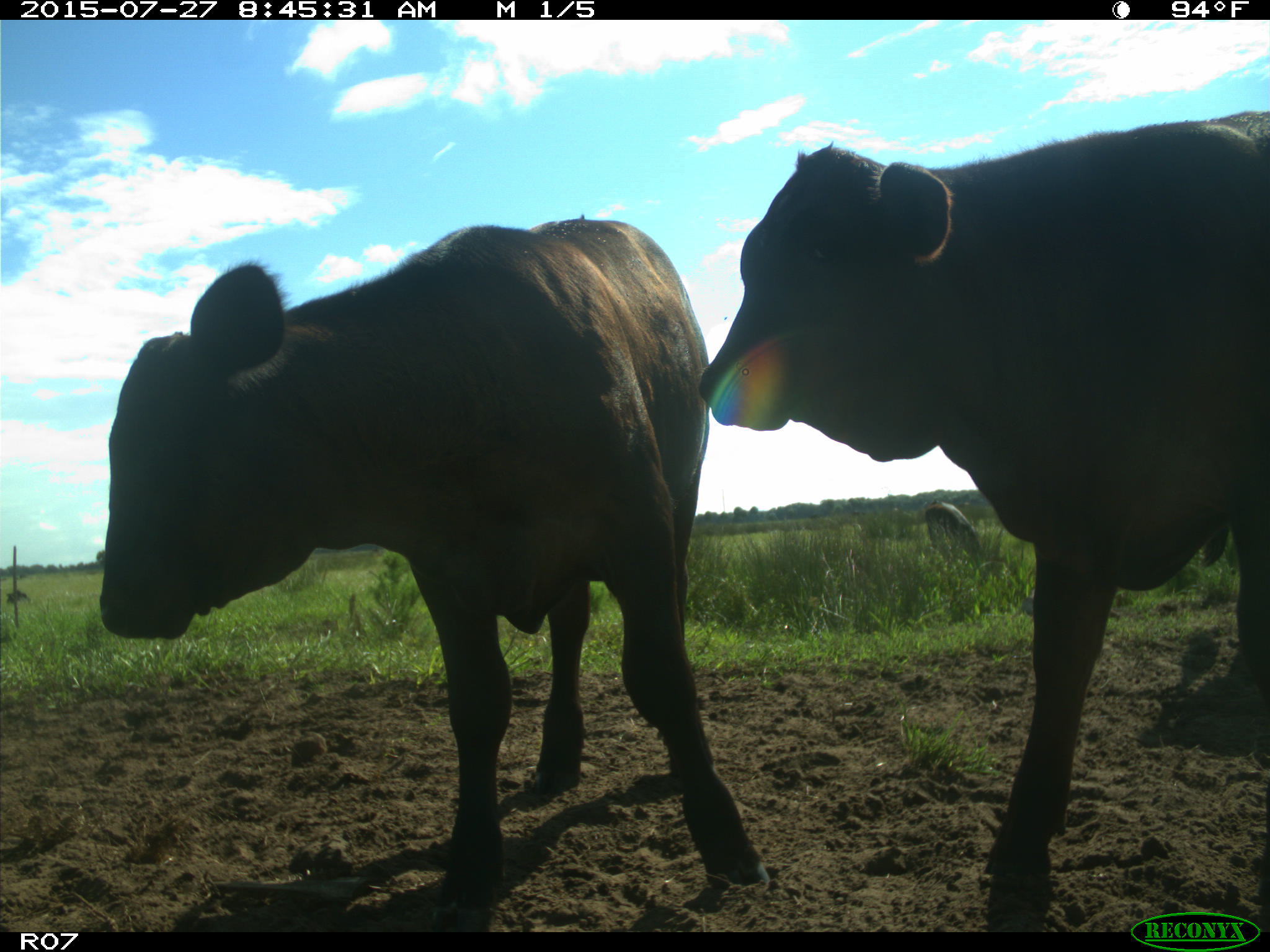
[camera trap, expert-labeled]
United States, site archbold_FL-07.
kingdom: Animalia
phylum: Chordata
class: Mammalia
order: Artiodactyla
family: Bovidae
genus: Bos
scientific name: Bos taurus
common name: domestic cow